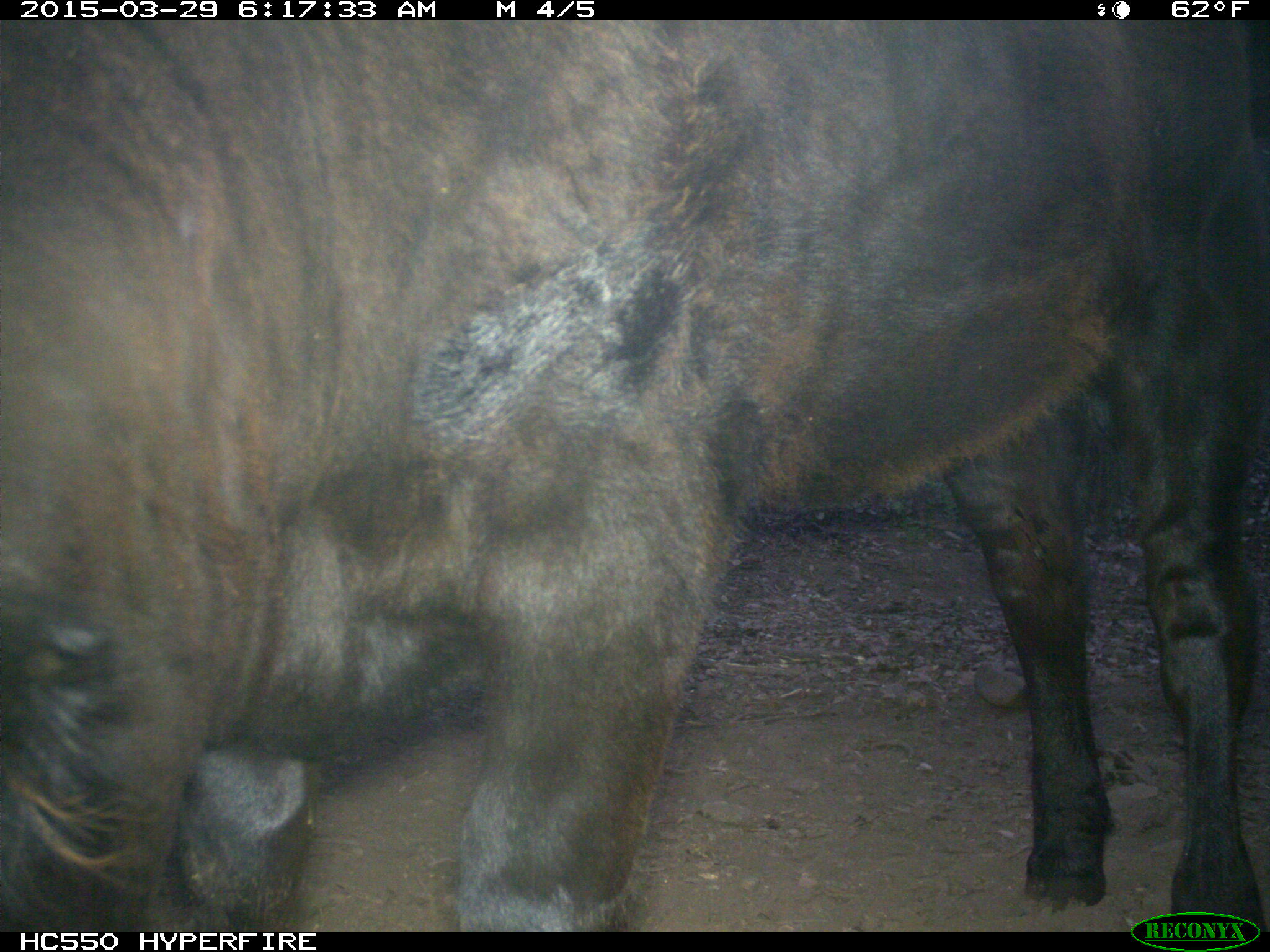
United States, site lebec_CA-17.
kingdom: Animalia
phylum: Chordata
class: Mammalia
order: Artiodactyla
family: Bovidae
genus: Bos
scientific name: Bos taurus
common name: domestic cow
Bos taurus (domestic cow).